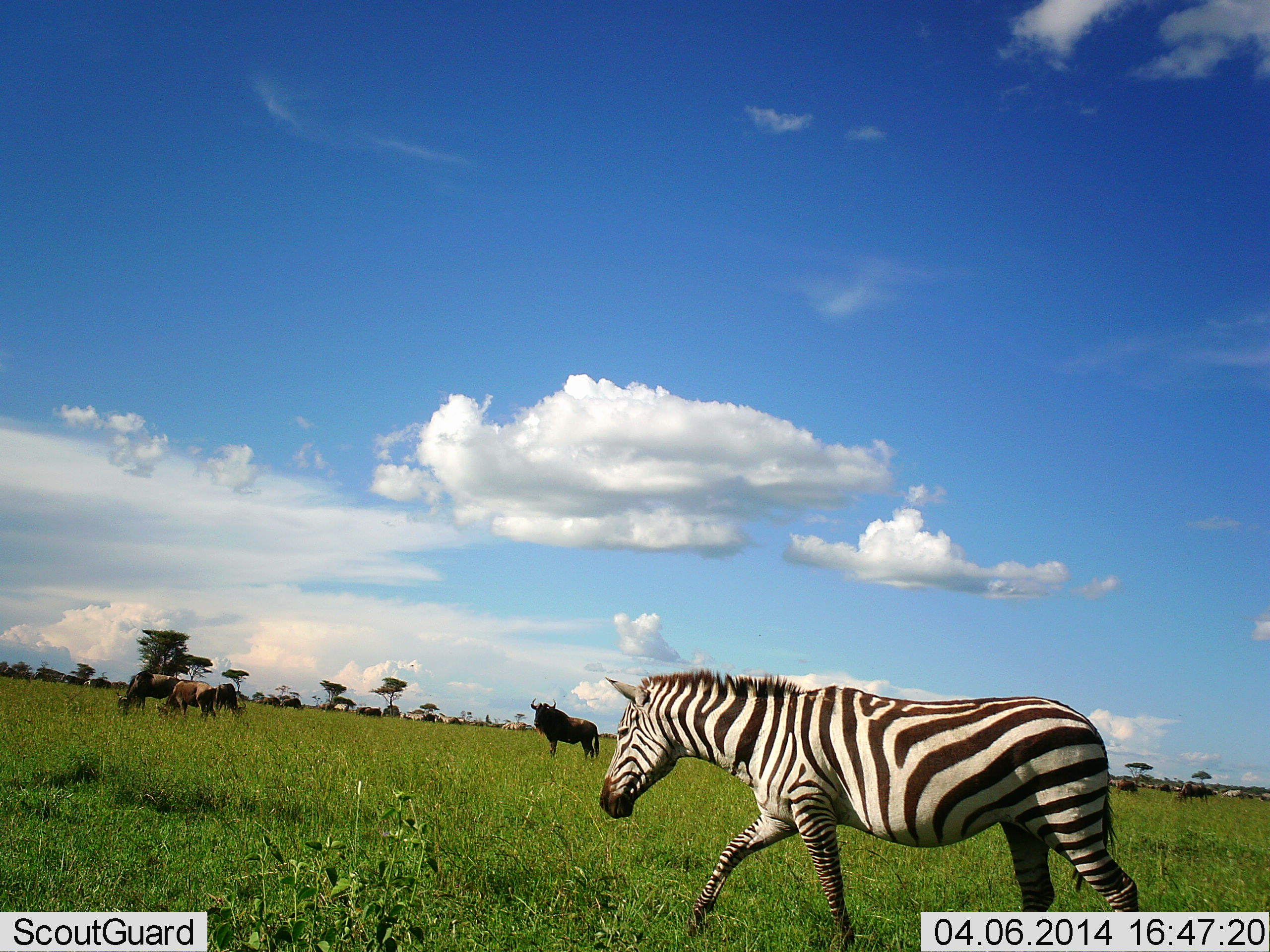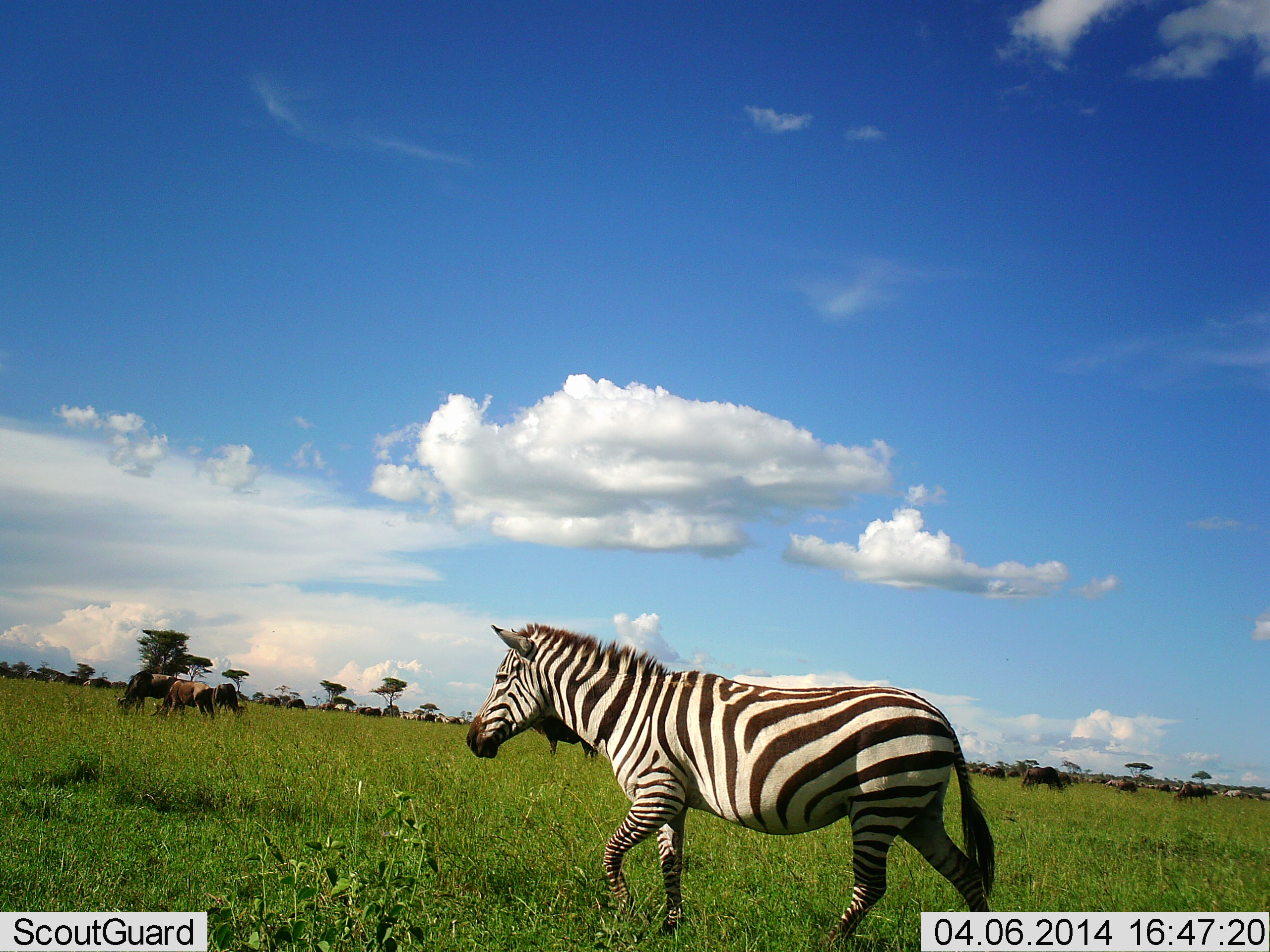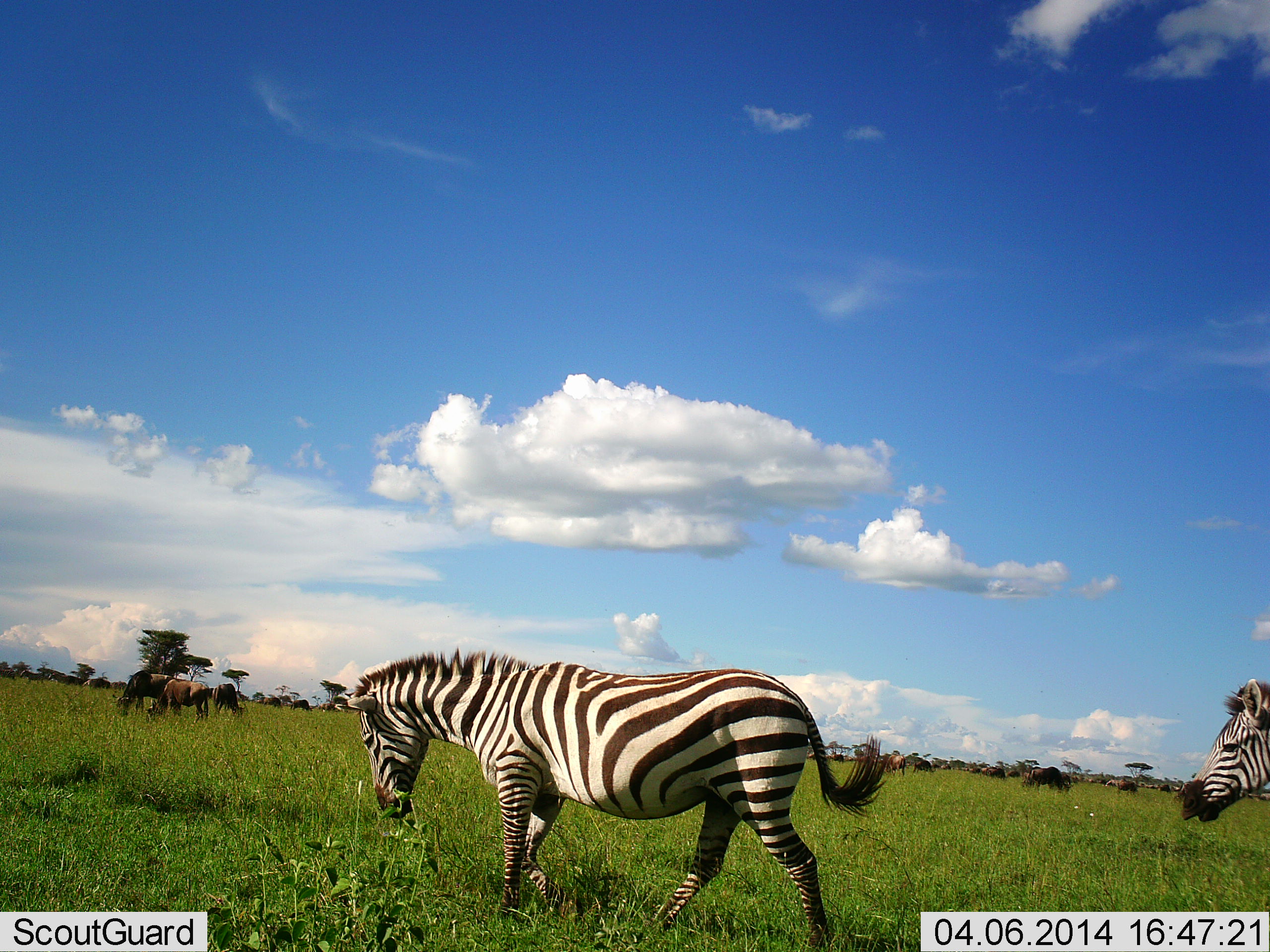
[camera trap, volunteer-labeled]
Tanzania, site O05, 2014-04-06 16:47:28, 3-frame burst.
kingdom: Animalia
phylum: Chordata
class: Mammalia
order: Artiodactyla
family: Bovidae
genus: Connochaetes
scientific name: Connochaetes taurinus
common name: blue wildebeest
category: wildebeest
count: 11-50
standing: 50%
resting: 0%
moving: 30%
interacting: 0%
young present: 0%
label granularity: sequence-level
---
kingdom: Animalia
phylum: Chordata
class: Mammalia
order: Perissodactyla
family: Equidae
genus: Equus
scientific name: Equus quagga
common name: plains zebra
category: zebra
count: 2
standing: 12%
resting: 0%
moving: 100%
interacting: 0%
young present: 0%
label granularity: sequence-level